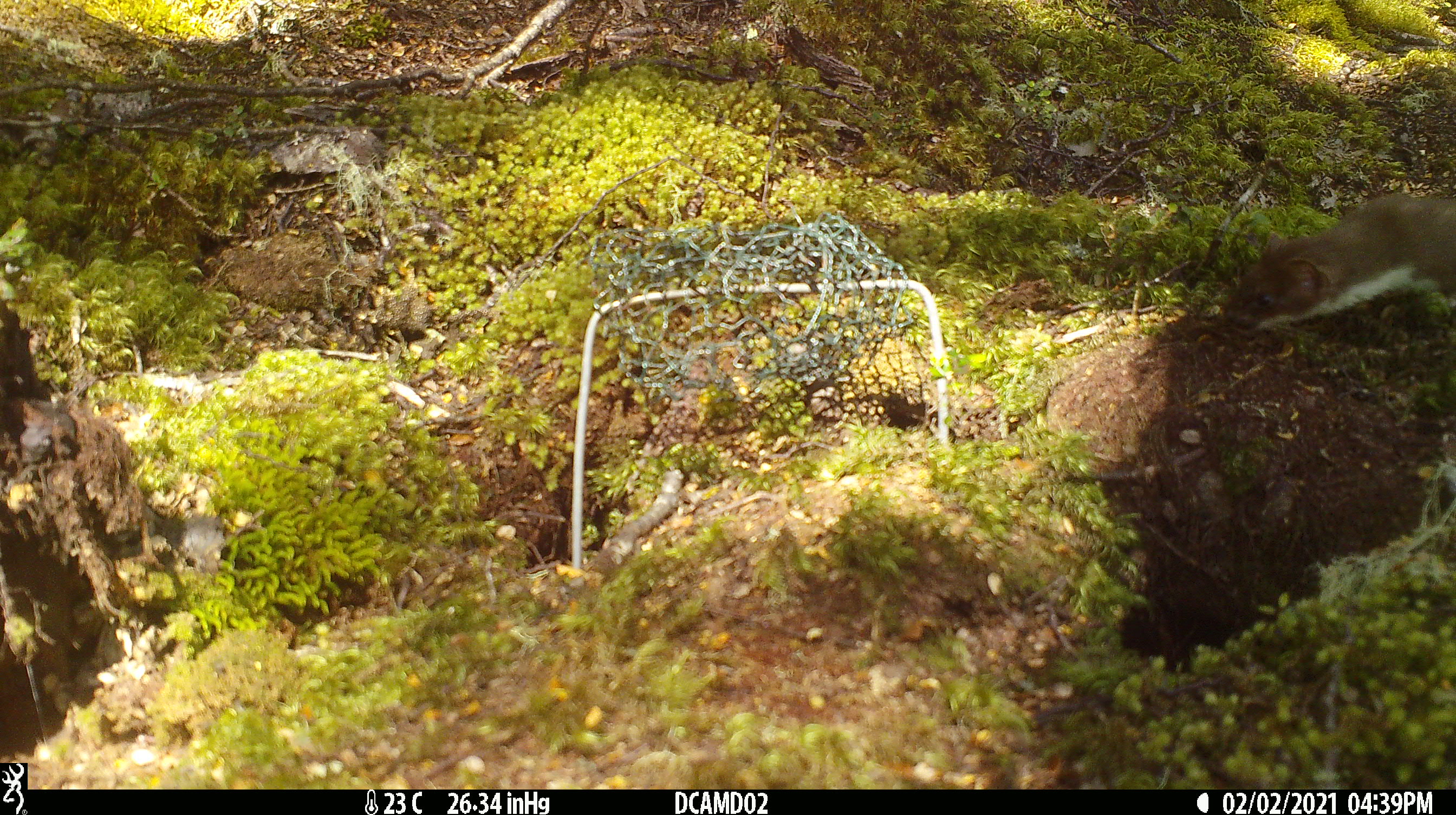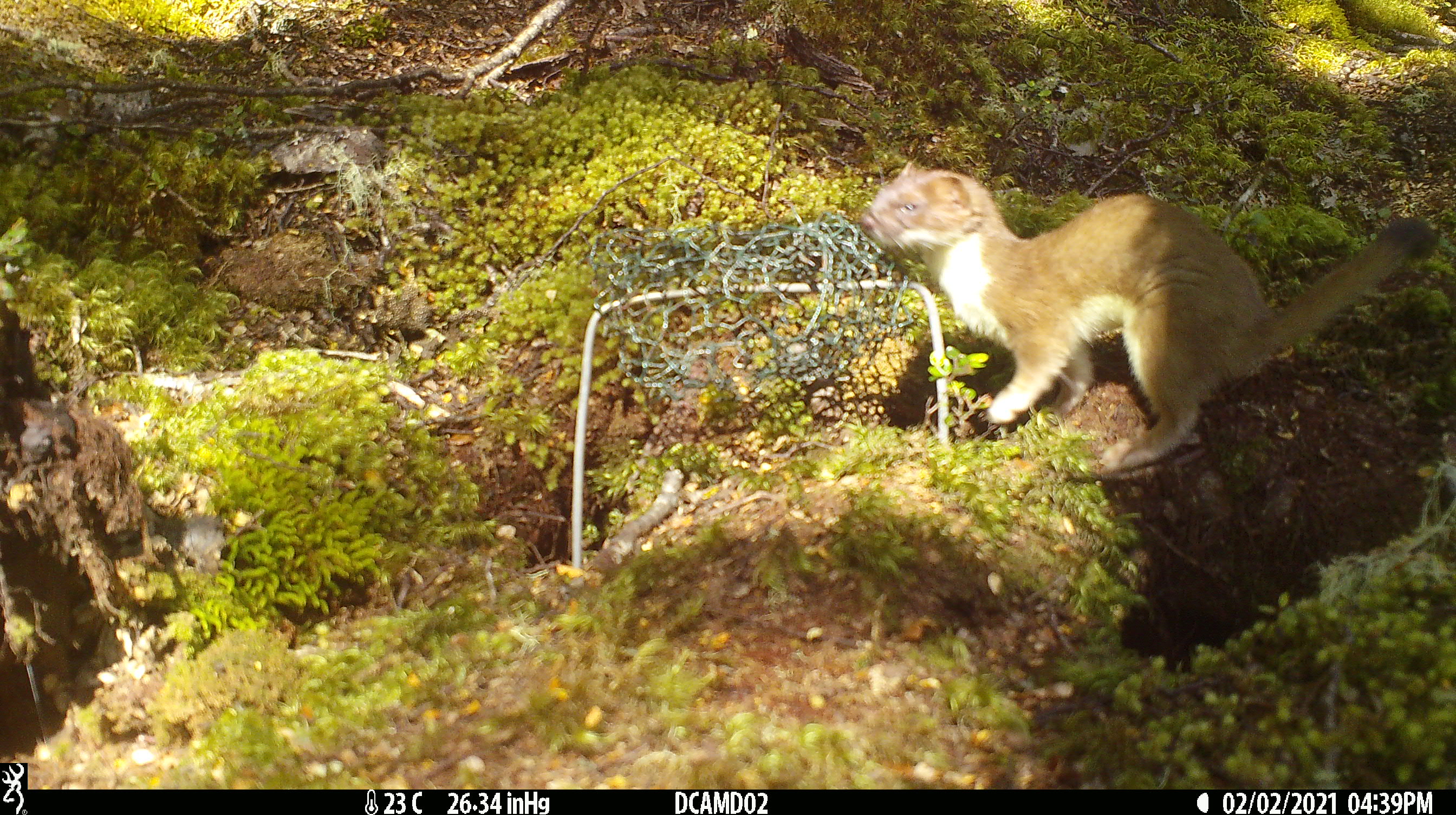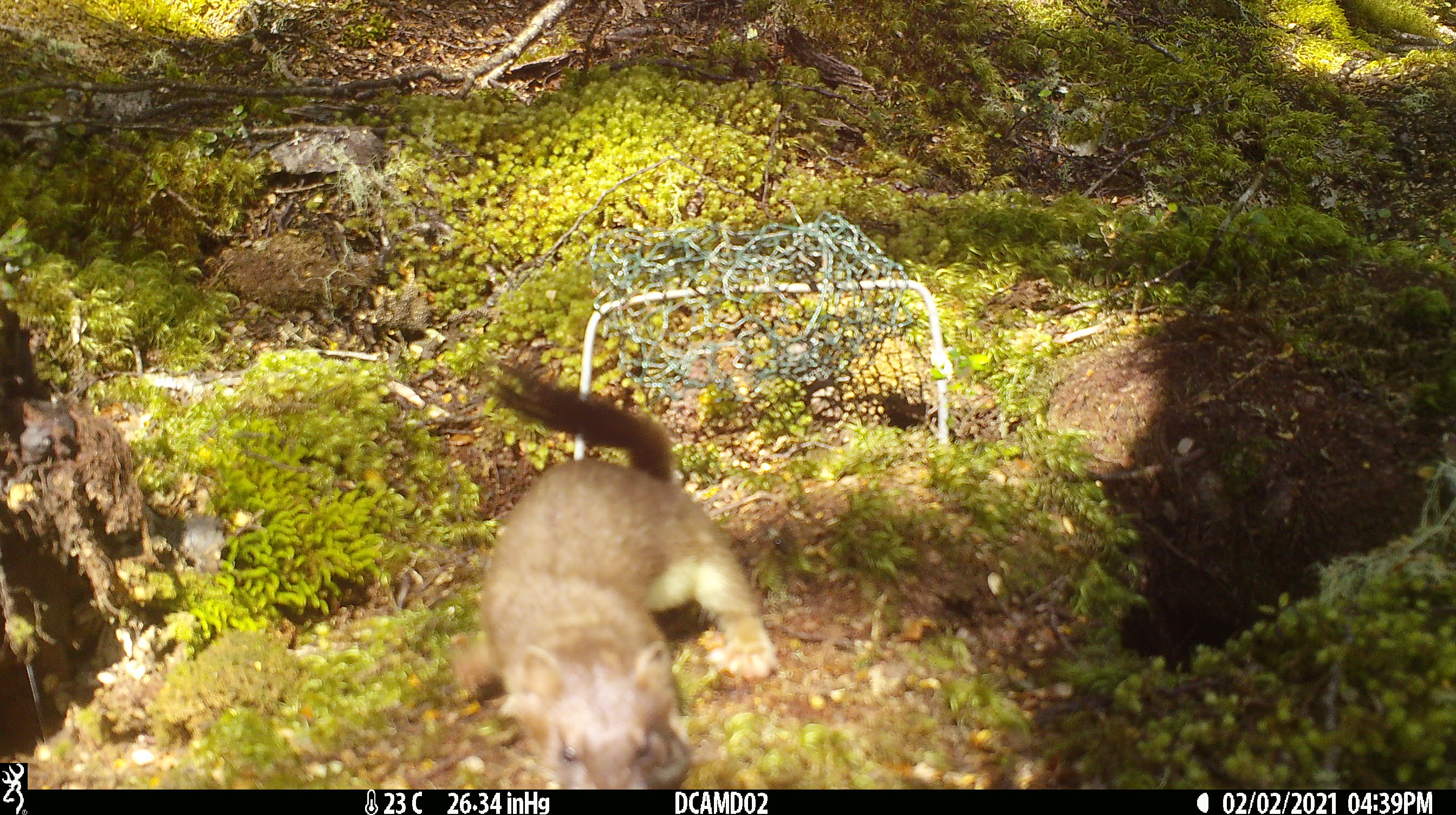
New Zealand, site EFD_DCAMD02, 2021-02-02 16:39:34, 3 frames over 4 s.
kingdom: Animalia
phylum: Chordata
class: Mammalia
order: Carnivora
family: Mustelidae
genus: Mustela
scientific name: Mustela erminea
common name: stoat